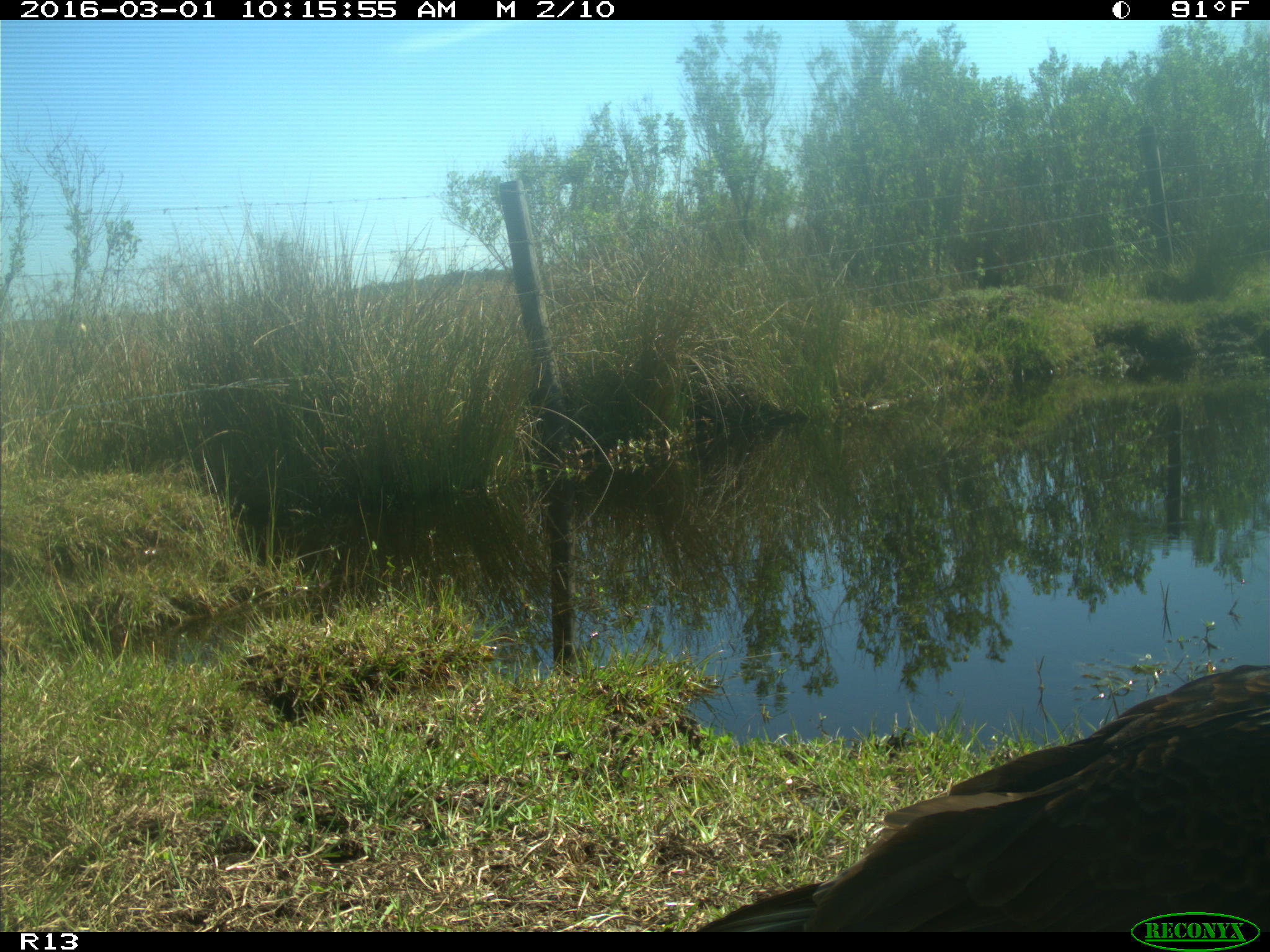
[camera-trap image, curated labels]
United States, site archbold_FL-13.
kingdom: Animalia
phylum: Chordata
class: Mammalia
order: Artiodactyla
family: Bovidae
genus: Bos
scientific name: Bos taurus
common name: domestic cow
Bos taurus (domestic cow).